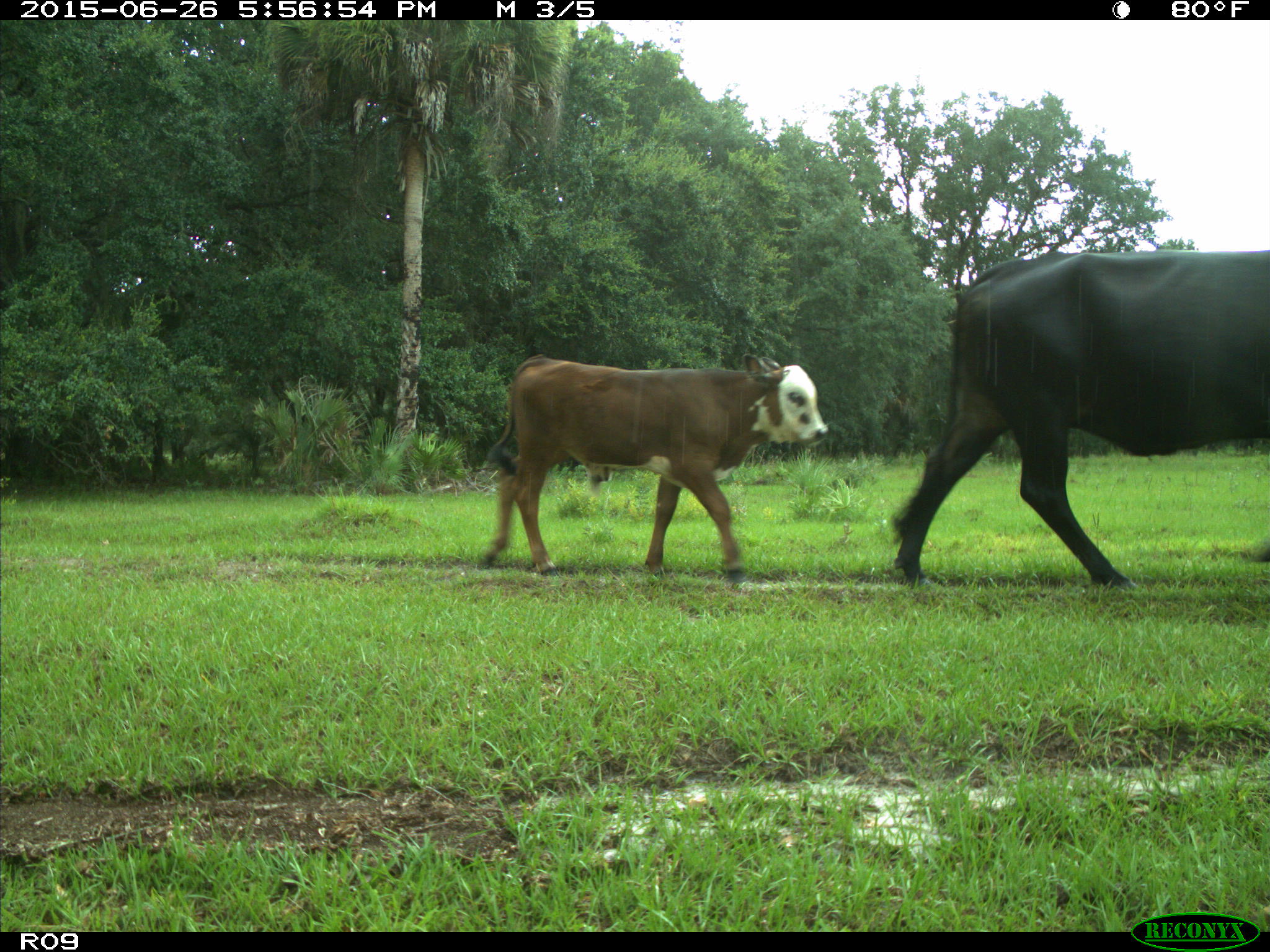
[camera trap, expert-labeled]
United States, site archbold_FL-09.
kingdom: Animalia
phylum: Chordata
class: Mammalia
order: Artiodactyla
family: Bovidae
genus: Bos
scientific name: Bos taurus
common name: domestic cow